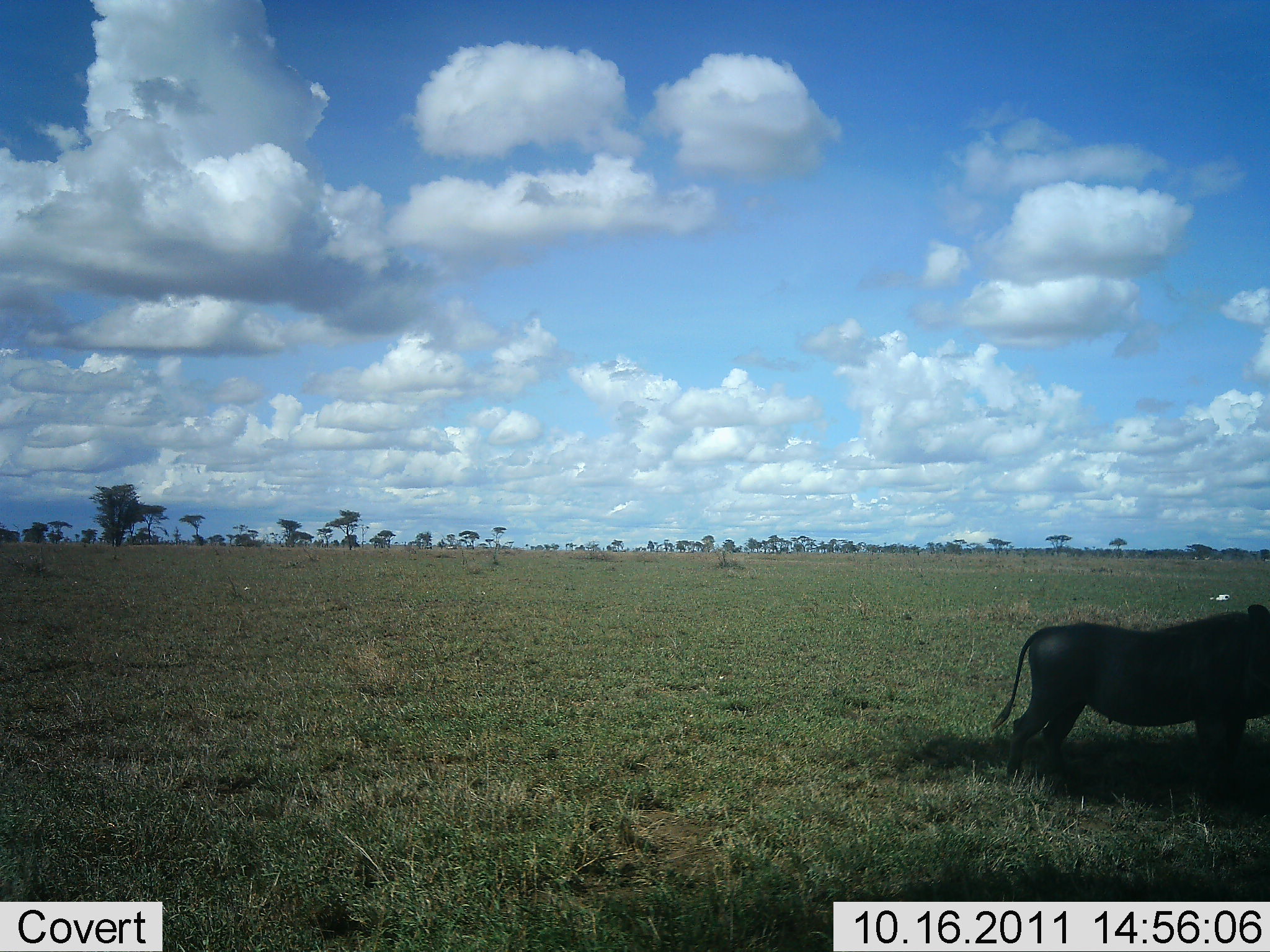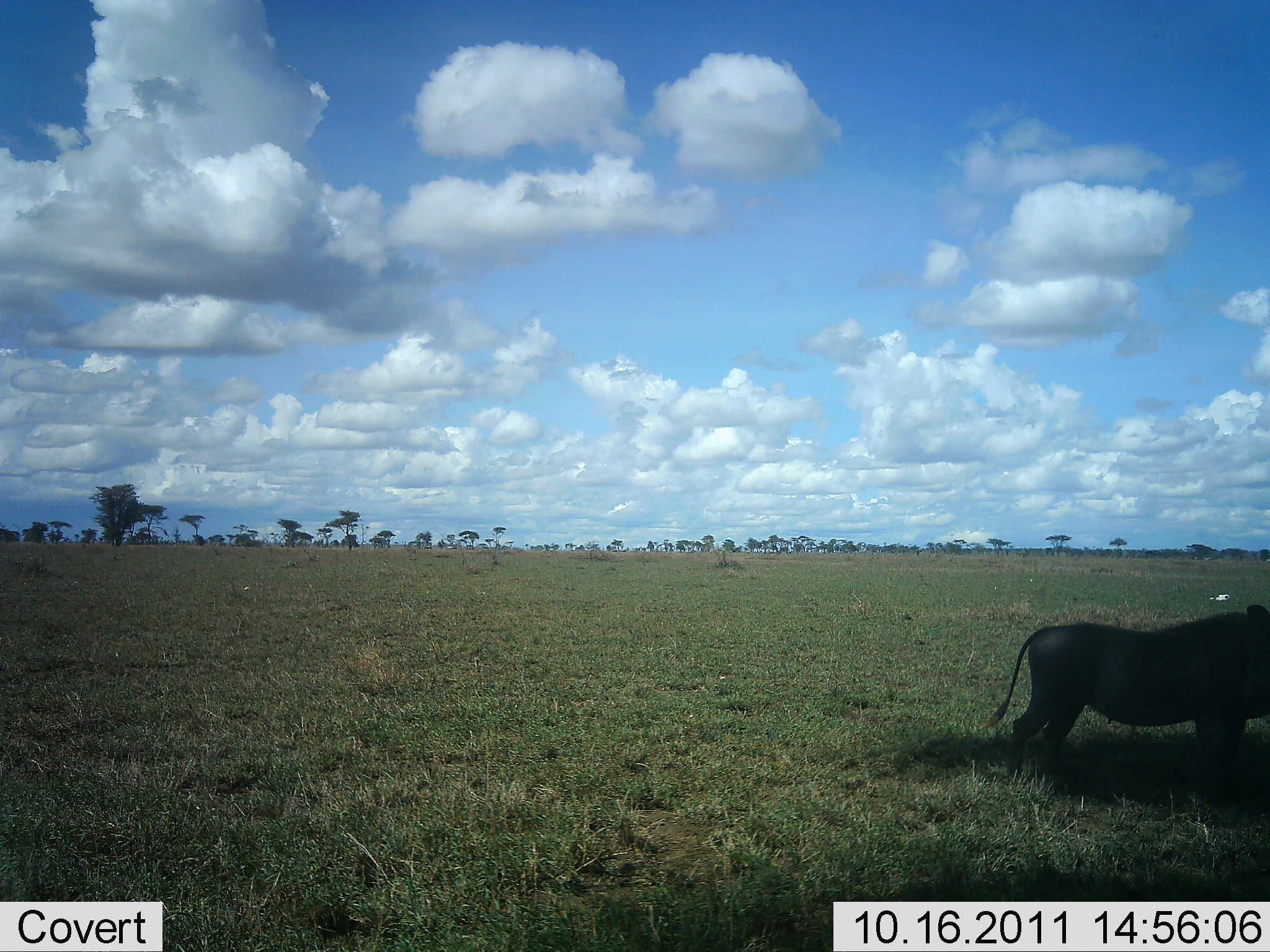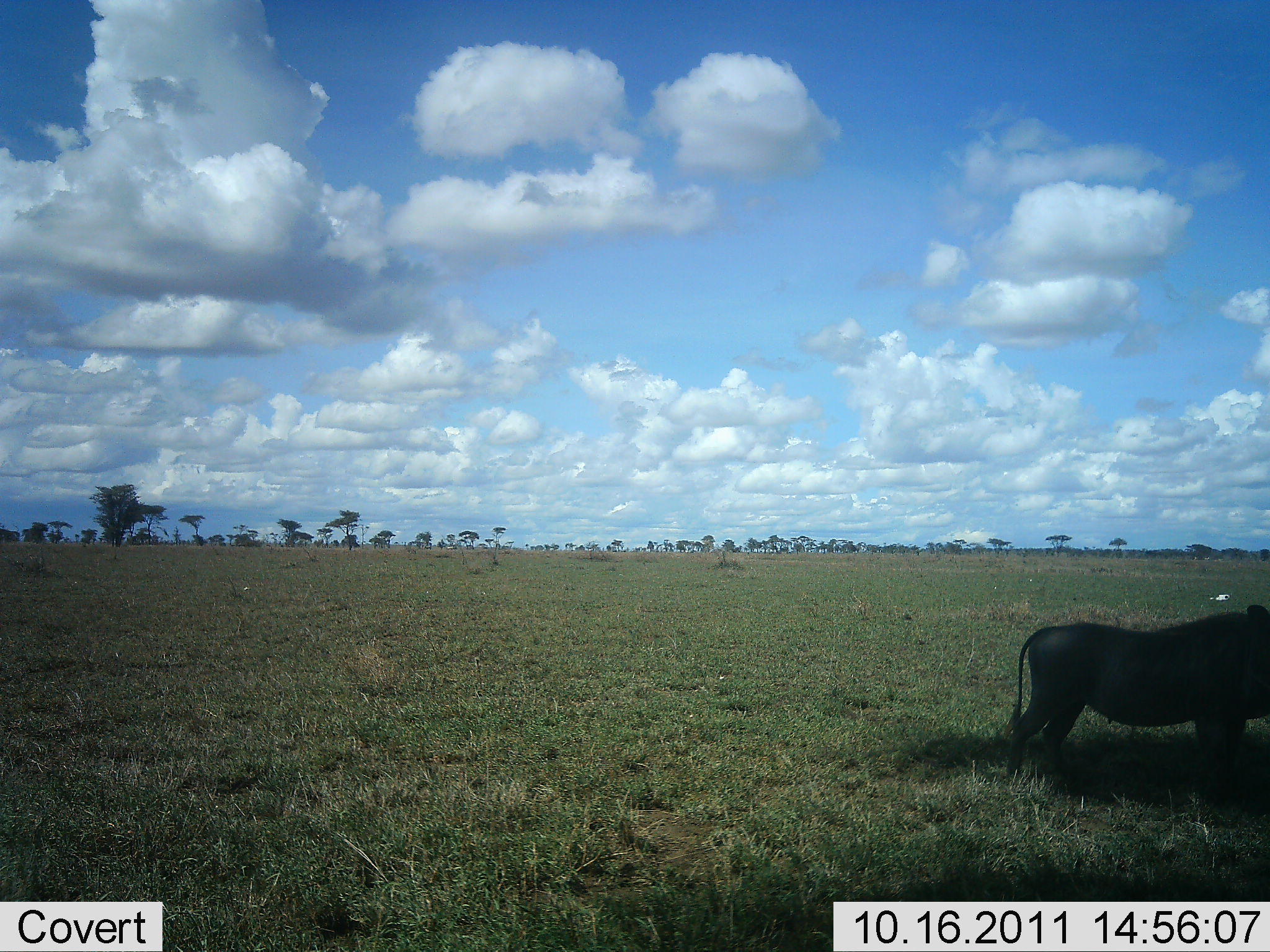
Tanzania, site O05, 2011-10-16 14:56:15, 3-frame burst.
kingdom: Animalia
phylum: Chordata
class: Mammalia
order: Artiodactyla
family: Suidae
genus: Phacochoerus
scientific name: Phacochoerus africanus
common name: warthog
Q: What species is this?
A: Warthog (Phacochoerus africanus).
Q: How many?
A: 1.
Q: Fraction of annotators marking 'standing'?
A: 92%.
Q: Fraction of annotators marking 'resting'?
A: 0%.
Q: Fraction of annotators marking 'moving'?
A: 8%.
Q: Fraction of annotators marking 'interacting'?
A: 0%.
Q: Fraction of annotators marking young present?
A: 0%.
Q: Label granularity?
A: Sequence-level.